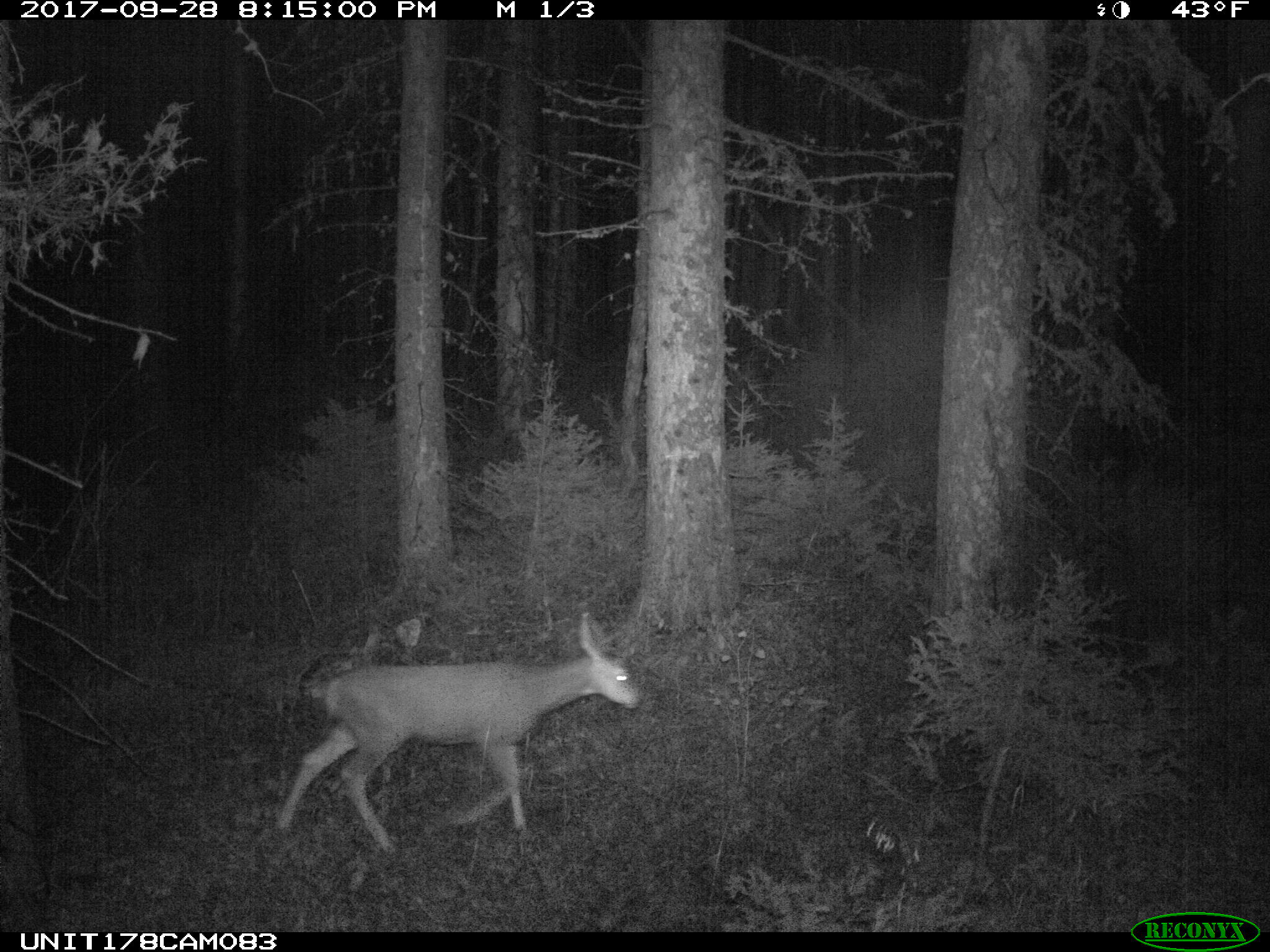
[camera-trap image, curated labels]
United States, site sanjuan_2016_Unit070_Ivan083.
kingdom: Animalia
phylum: Chordata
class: Mammalia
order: Artiodactyla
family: Cervidae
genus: Odocoileus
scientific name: Odocoileus hemionus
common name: mule deer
Odocoileus hemionus (mule deer).